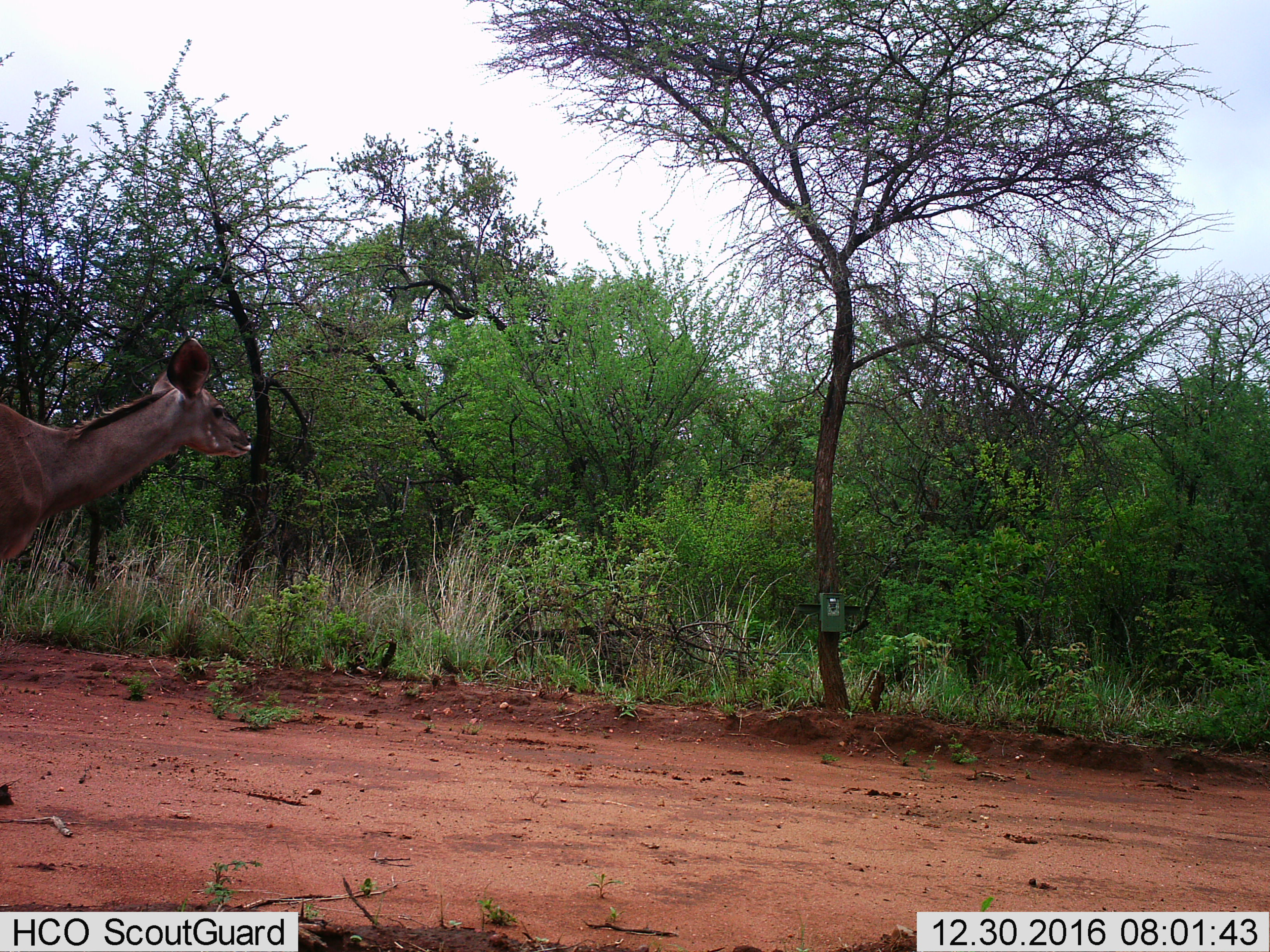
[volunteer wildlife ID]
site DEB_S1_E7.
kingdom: Animalia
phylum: Chordata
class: Mammalia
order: Artiodactyla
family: Bovidae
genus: Tragelaphus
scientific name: Tragelaphus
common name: kudu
Kudu (Tragelaphus), count 1. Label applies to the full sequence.